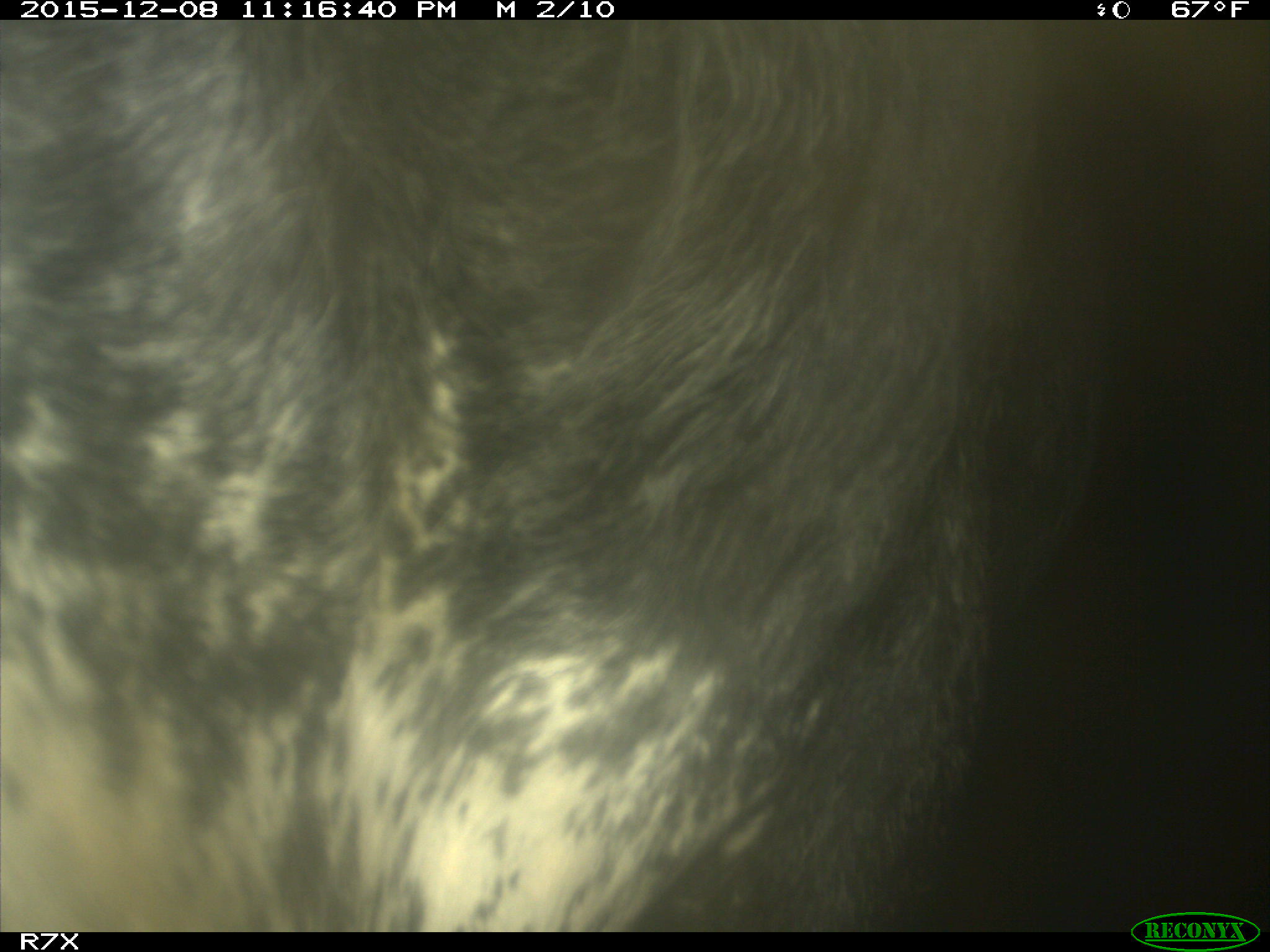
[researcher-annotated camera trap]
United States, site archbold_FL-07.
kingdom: Animalia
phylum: Chordata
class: Mammalia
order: Artiodactyla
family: Bovidae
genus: Bos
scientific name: Bos taurus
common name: domestic cow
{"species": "Bos taurus (domestic cow)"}